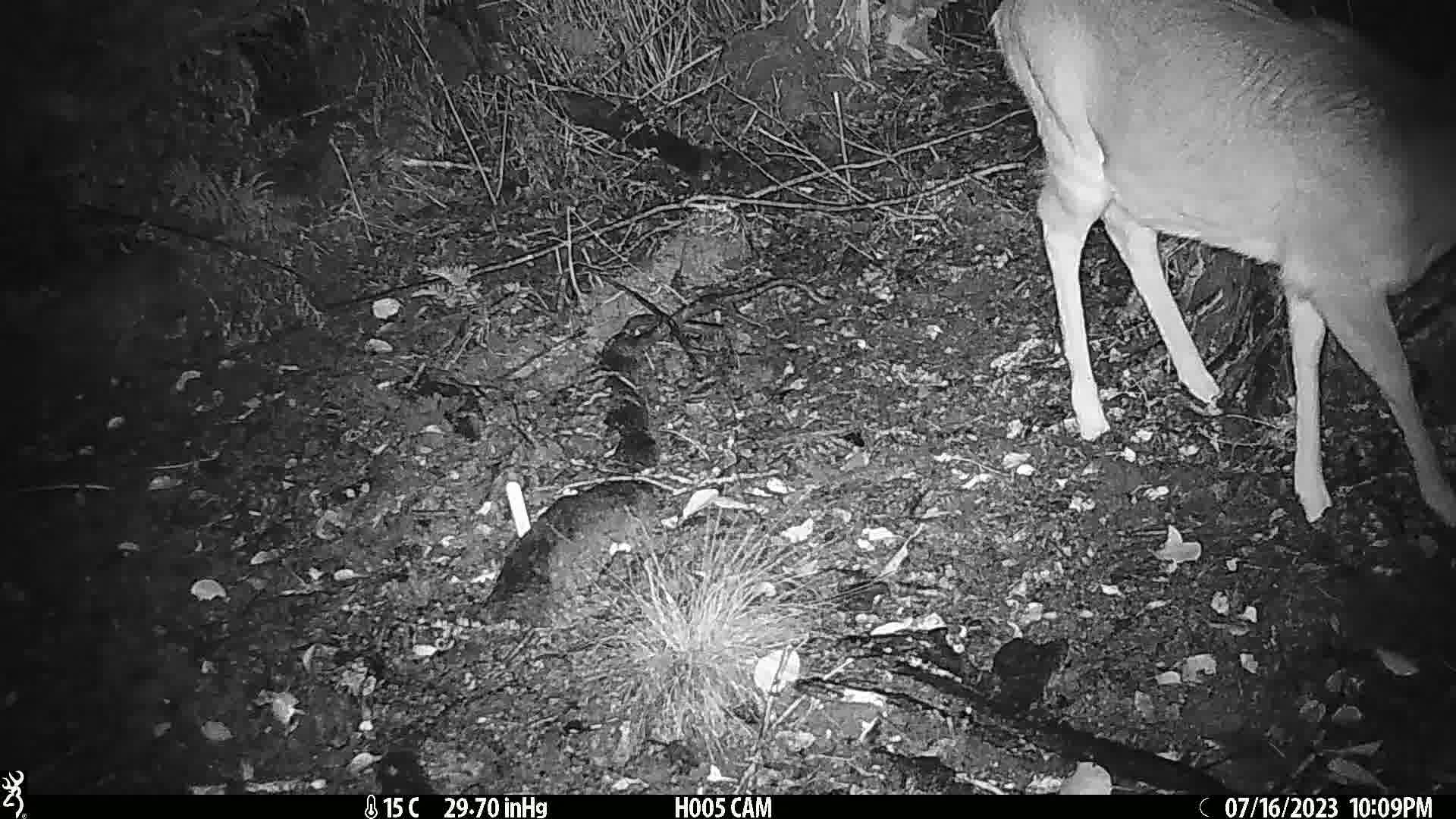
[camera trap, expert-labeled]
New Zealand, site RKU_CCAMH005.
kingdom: Animalia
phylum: Chordata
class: Mammalia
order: Artiodactyla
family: Cervidae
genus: Odocoileus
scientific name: Odocoileus virginianus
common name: white-tailed deer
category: white tailed deer